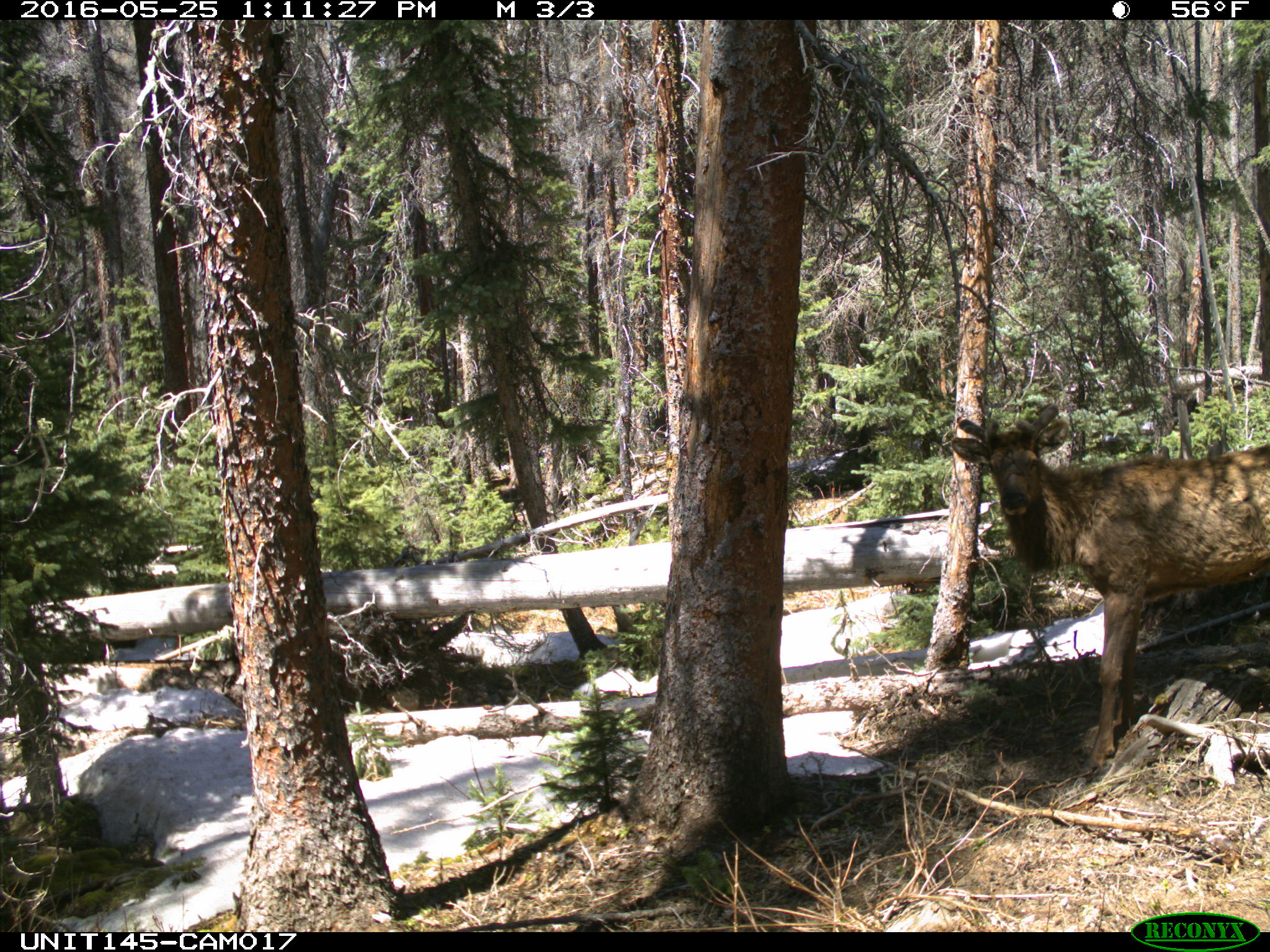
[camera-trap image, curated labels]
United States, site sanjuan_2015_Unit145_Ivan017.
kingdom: Animalia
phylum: Chordata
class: Mammalia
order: Artiodactyla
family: Cervidae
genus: Cervus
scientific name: Cervus elaphus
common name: red deer